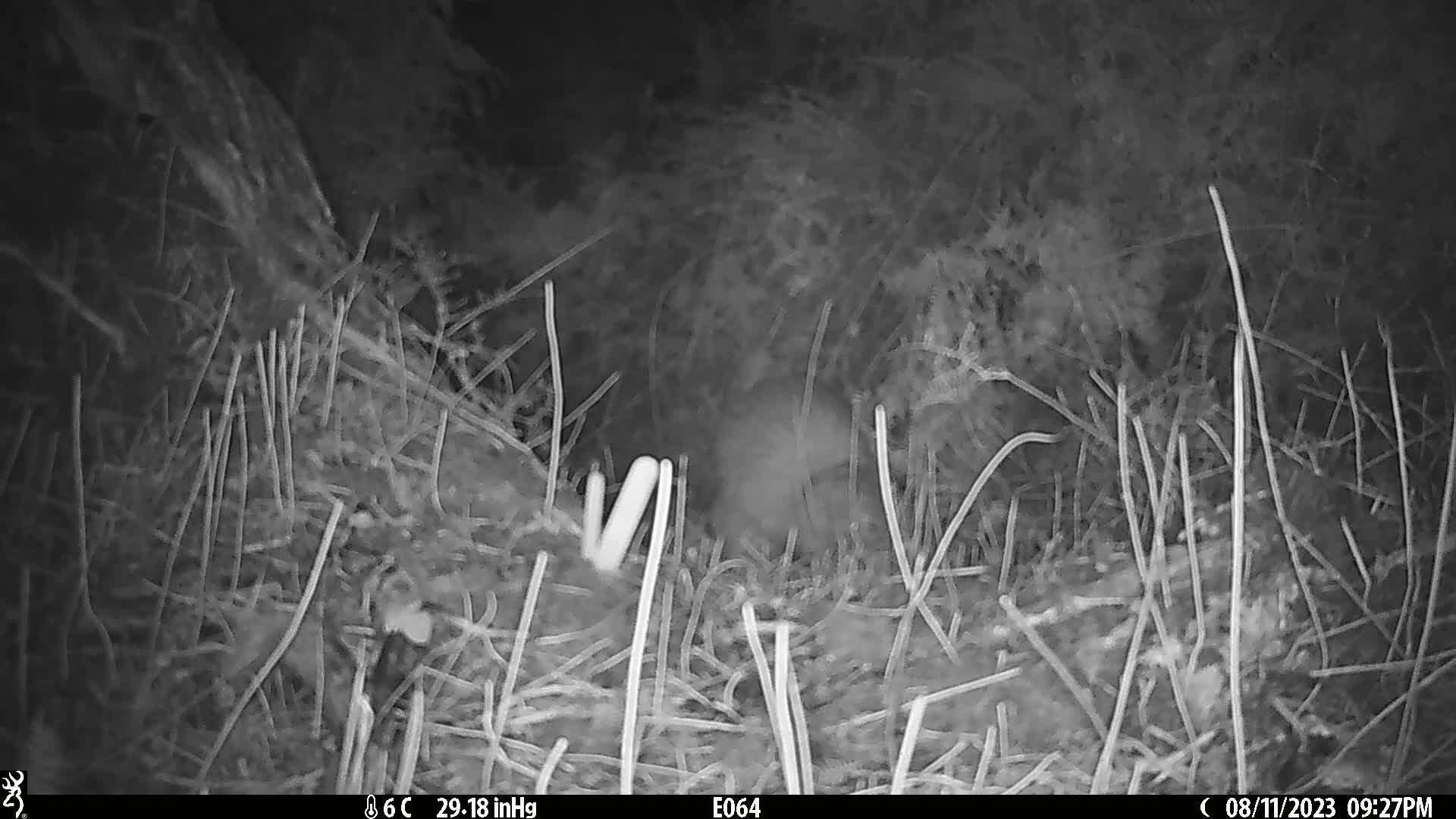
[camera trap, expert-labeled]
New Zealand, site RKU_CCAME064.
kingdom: Animalia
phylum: Chordata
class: Aves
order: Apterygiformes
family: Apterygidae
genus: Apteryx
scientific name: Apteryx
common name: kiwi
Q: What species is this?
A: Kiwi (Apteryx).